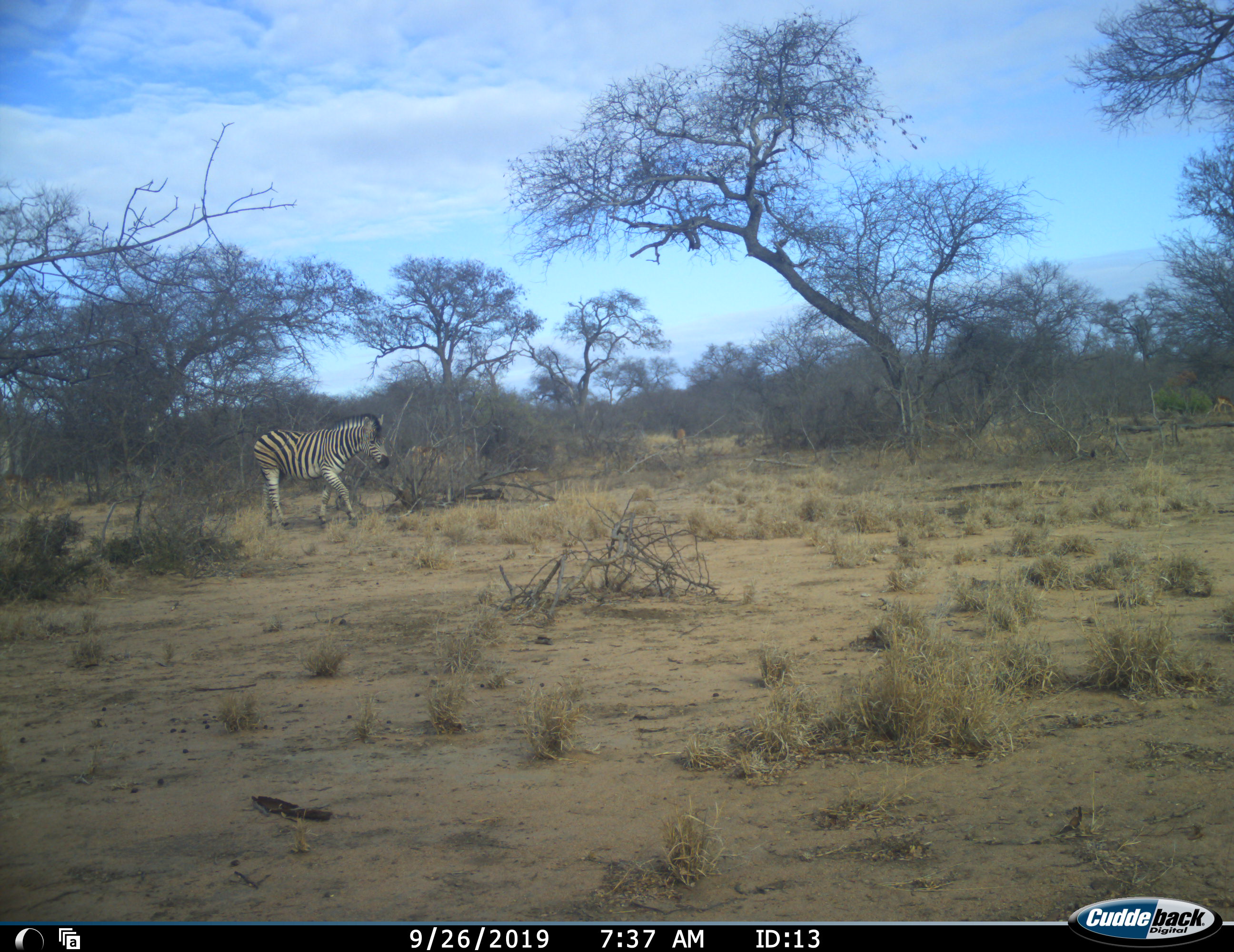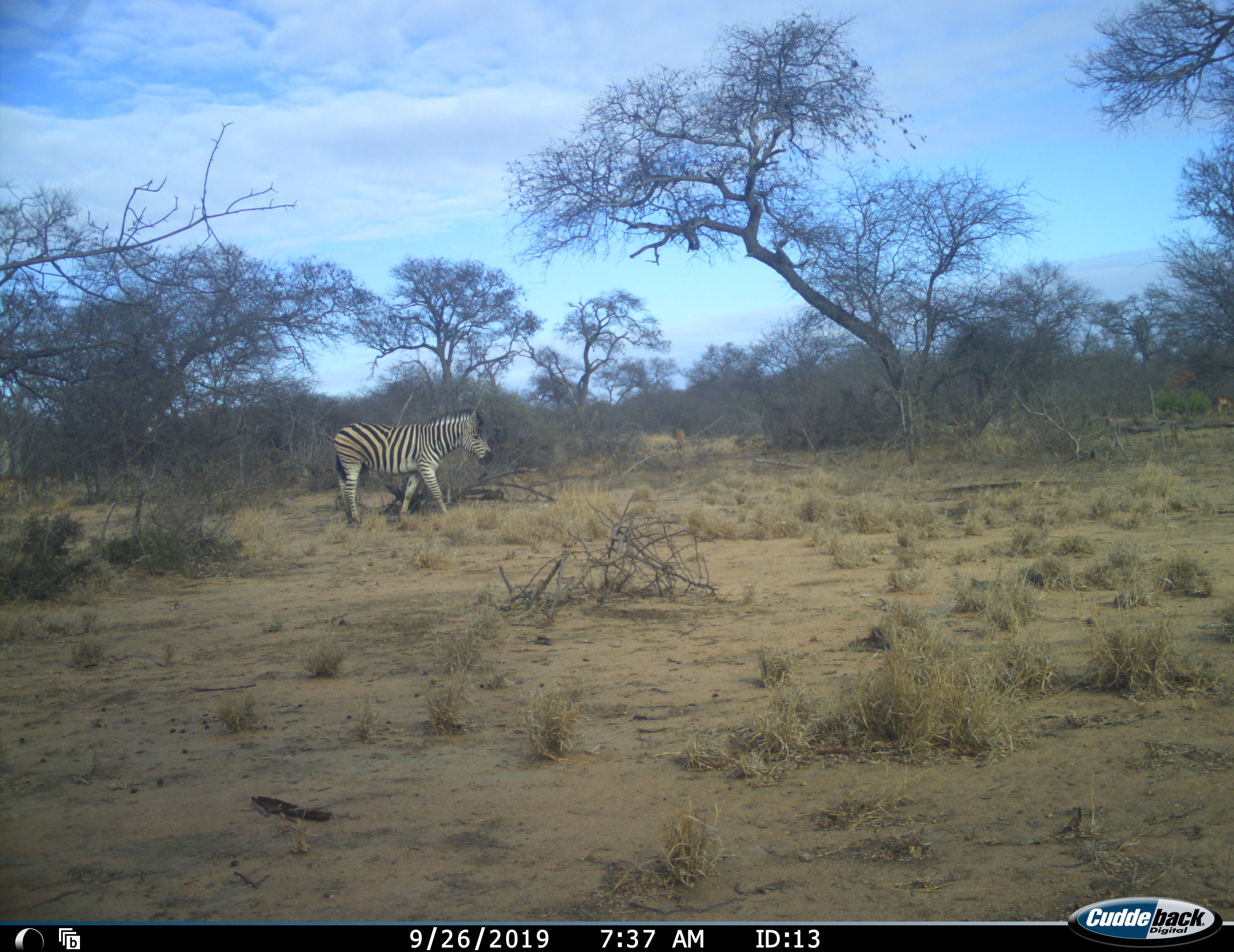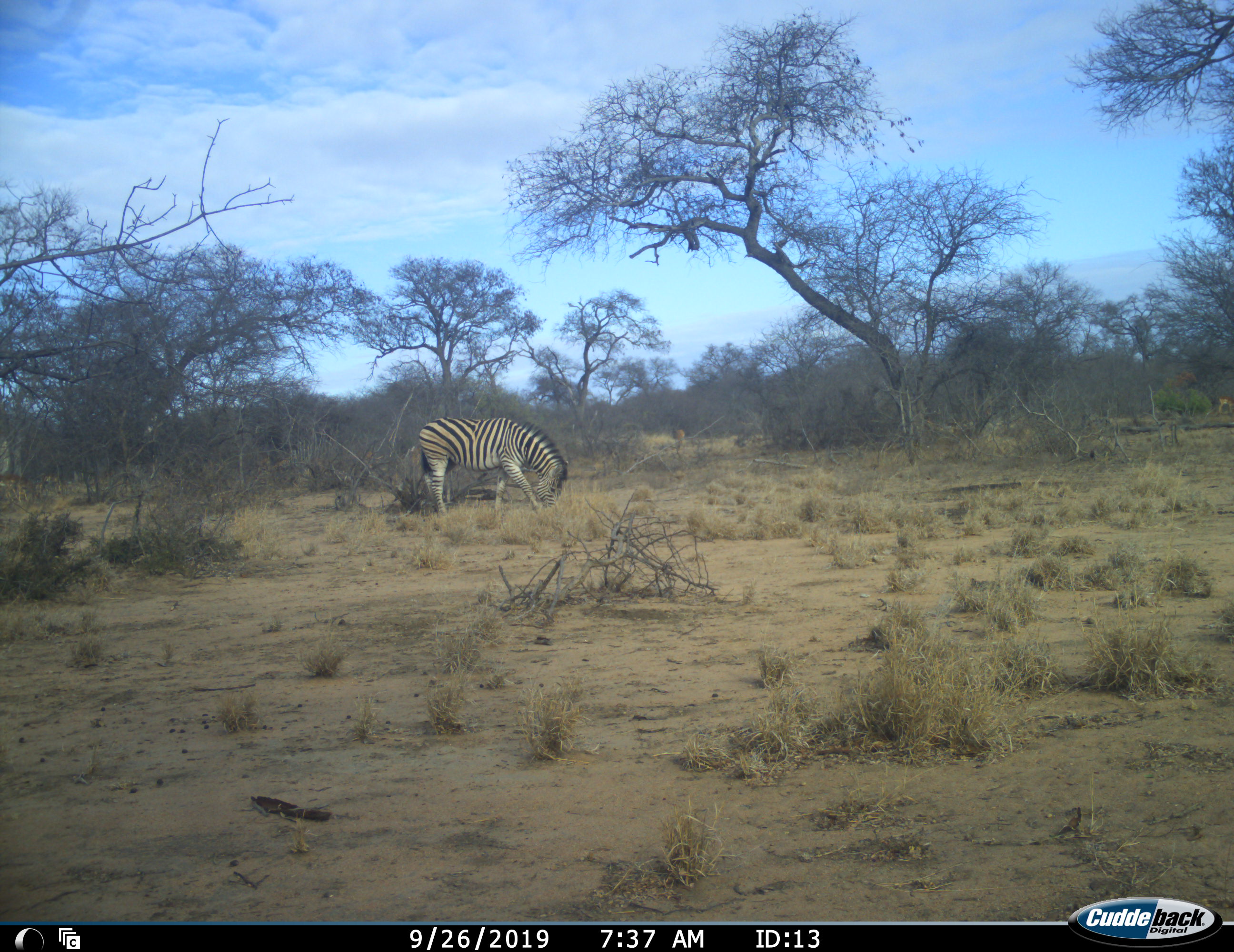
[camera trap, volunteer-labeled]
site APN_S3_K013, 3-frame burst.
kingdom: Animalia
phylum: Chordata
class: Mammalia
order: Perissodactyla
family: Equidae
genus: Equus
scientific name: Equus quagga burchellii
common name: burchell's zebra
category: zebraburchells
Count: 1.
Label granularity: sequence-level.